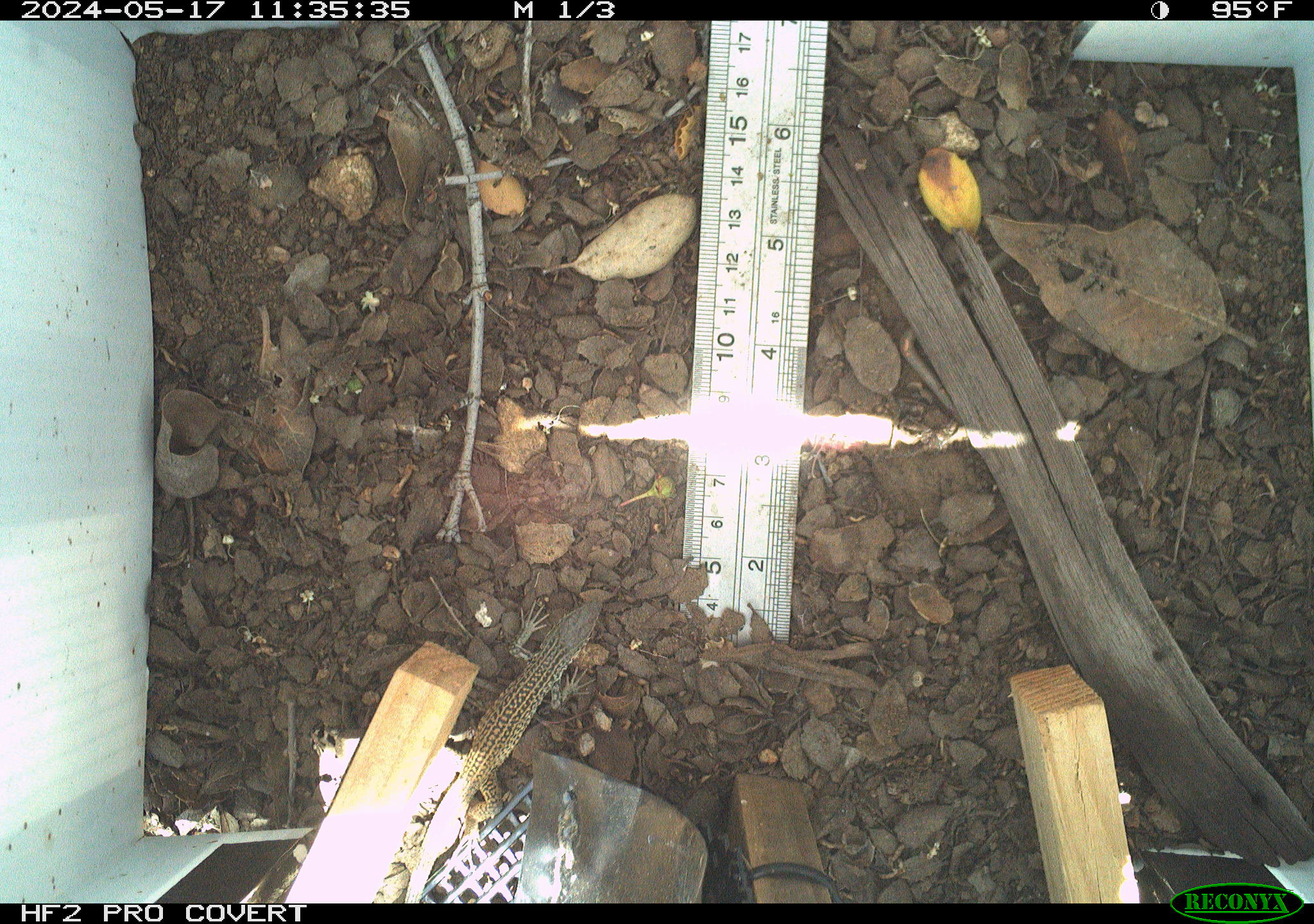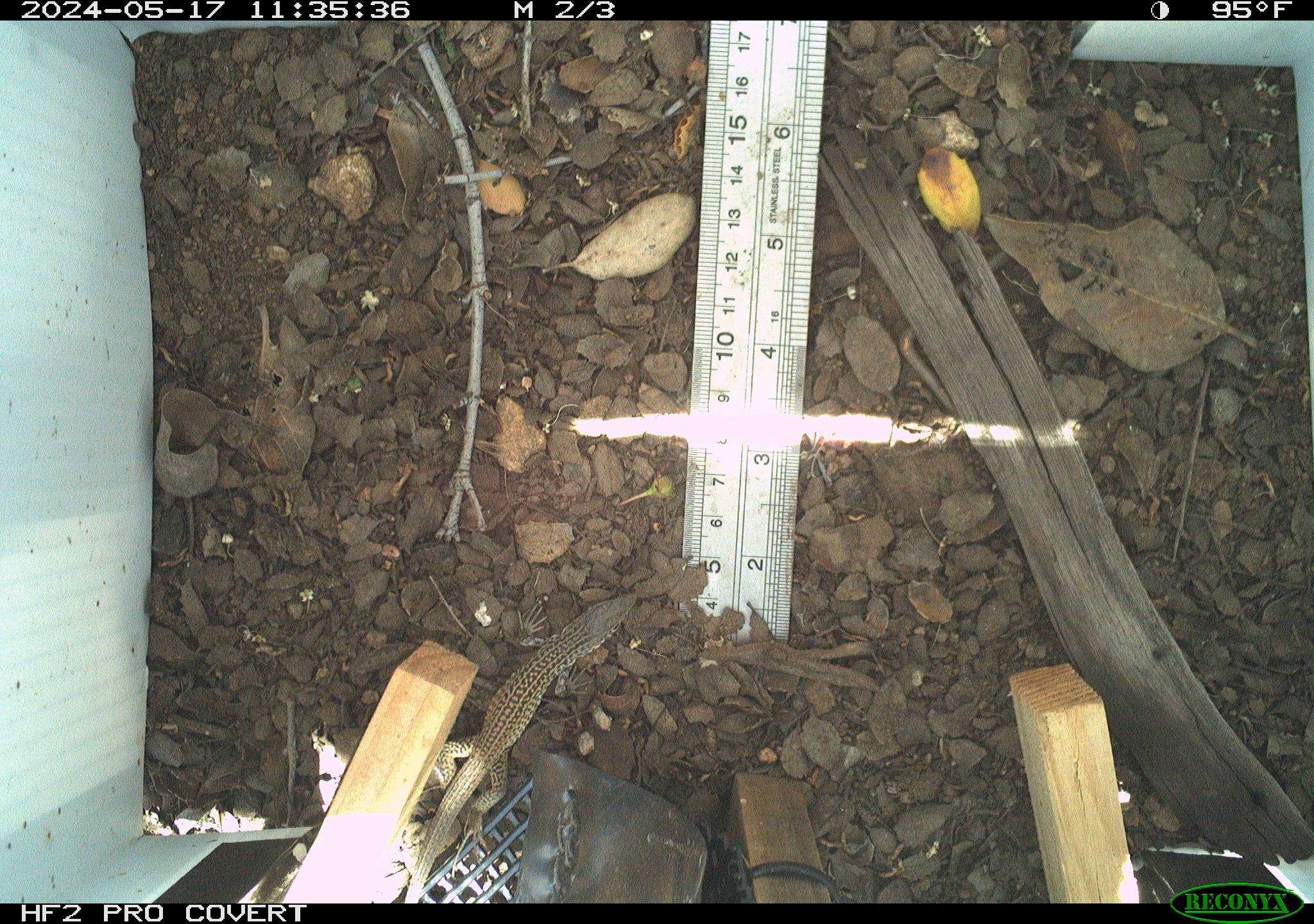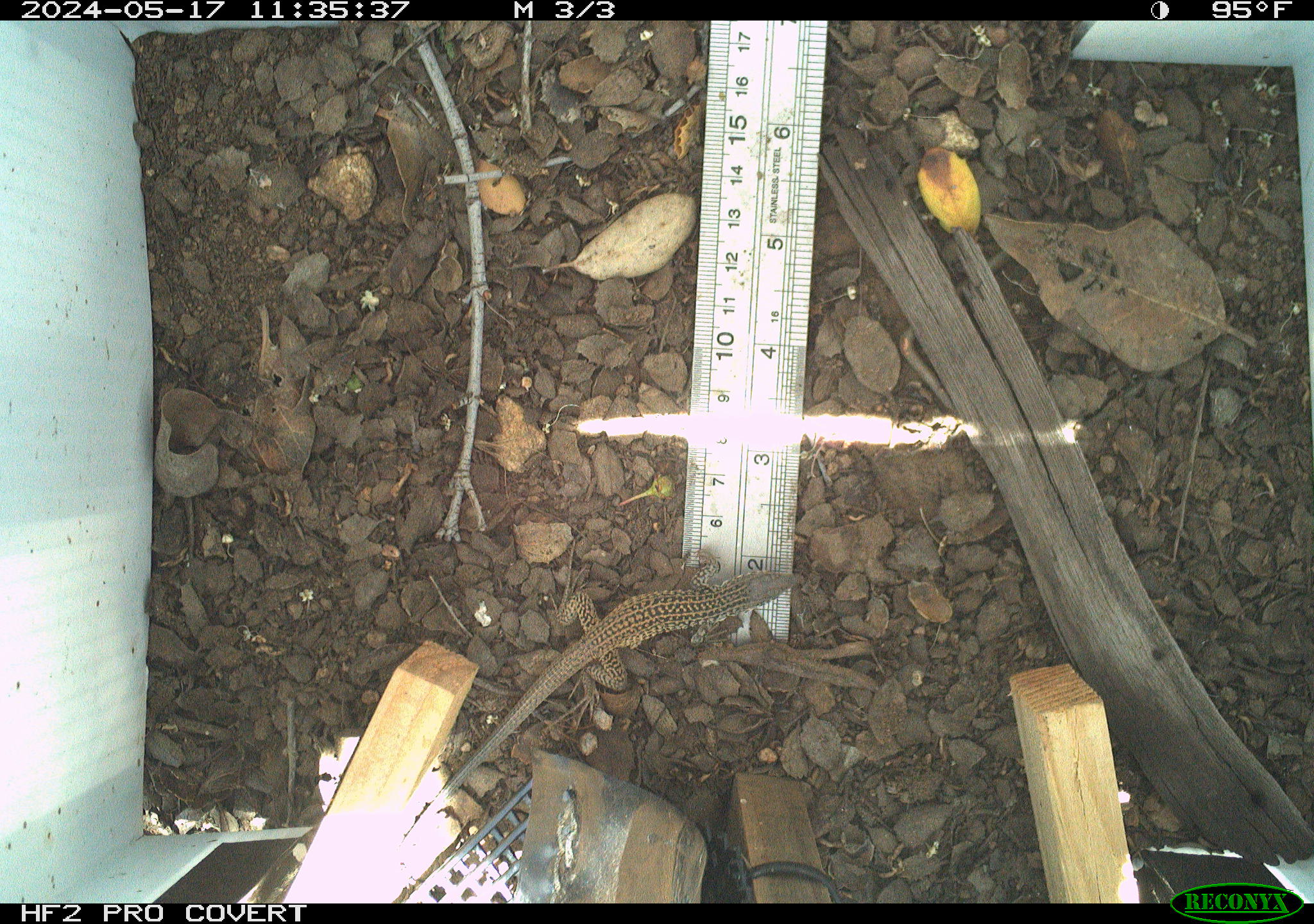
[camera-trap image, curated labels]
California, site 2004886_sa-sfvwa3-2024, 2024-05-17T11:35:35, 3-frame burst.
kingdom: Animalia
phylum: Chordata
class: Reptilia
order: Squamata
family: Teiidae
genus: Aspidoscelis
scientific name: Aspidoscelis tigris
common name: western whiptail